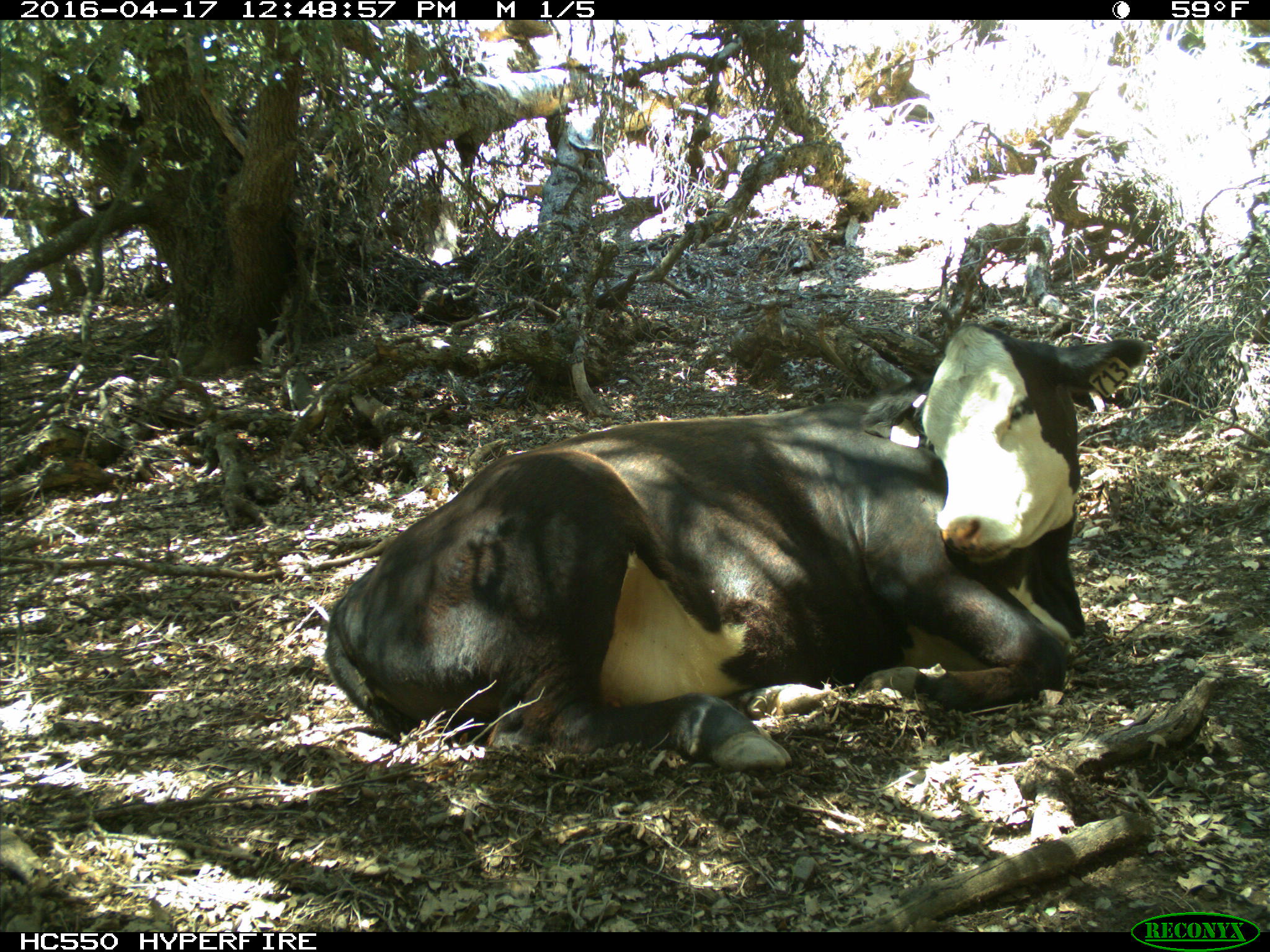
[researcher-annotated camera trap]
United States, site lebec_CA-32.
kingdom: Animalia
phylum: Chordata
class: Mammalia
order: Artiodactyla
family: Bovidae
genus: Bos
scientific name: Bos taurus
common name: domestic cow